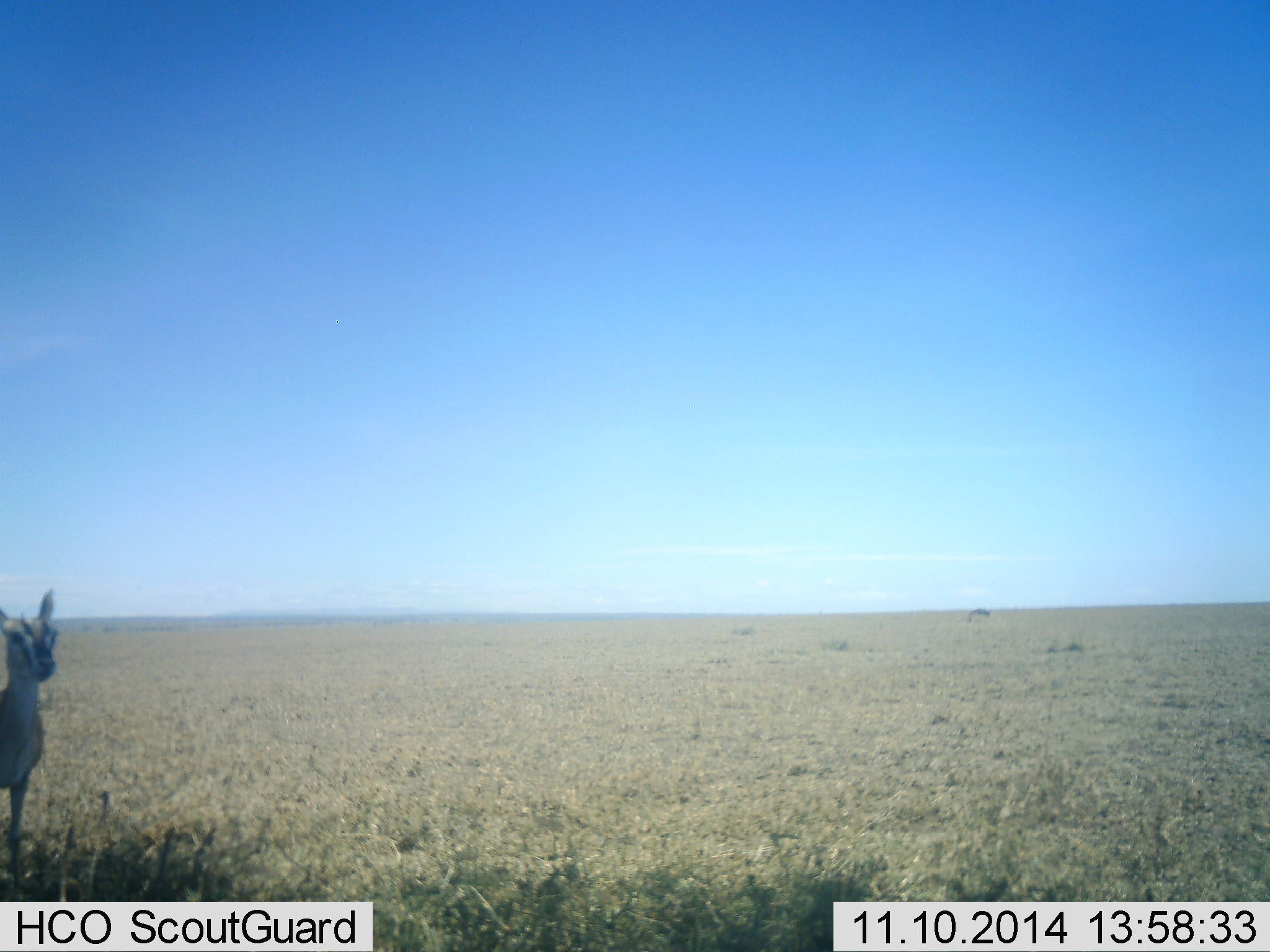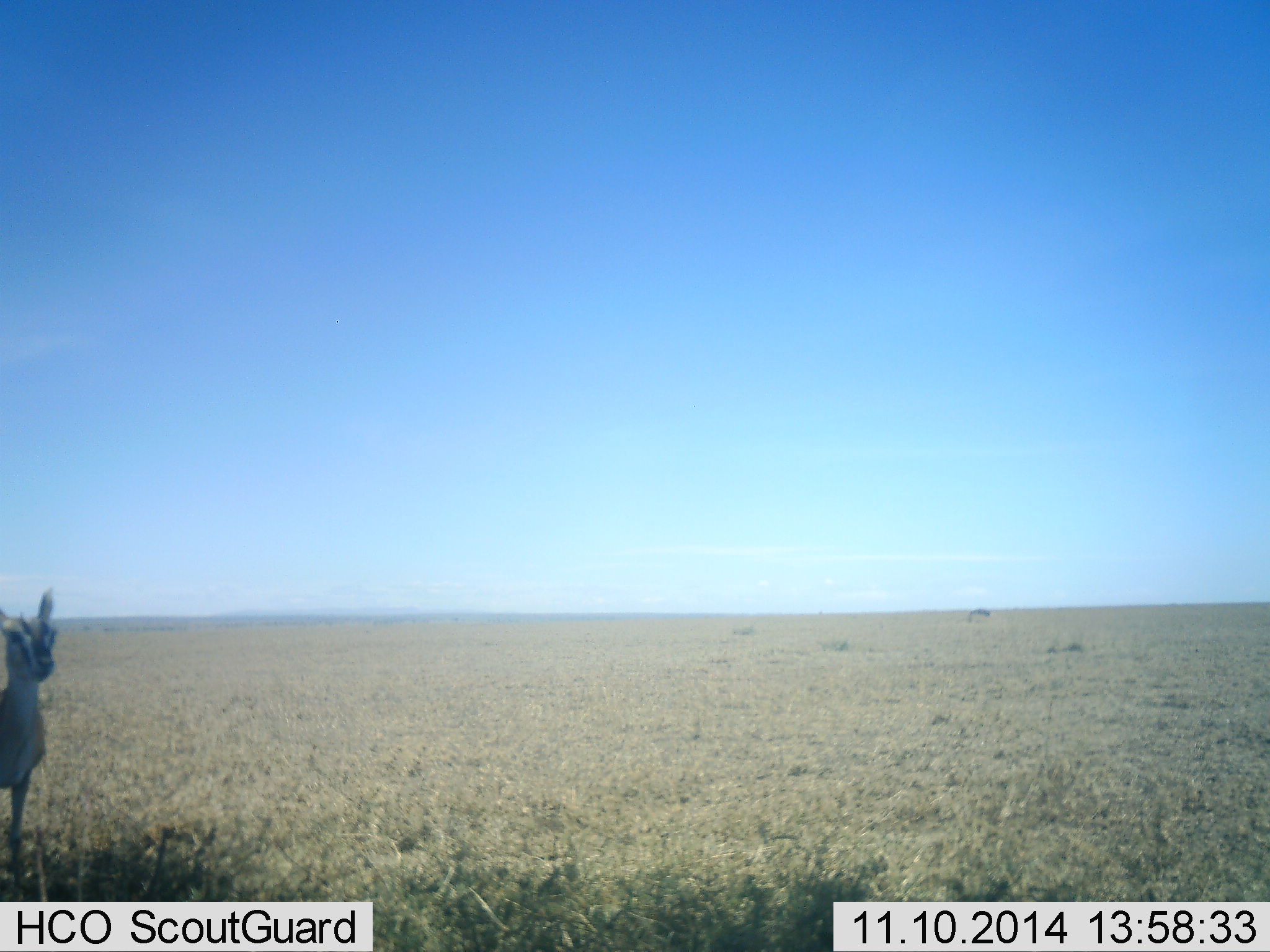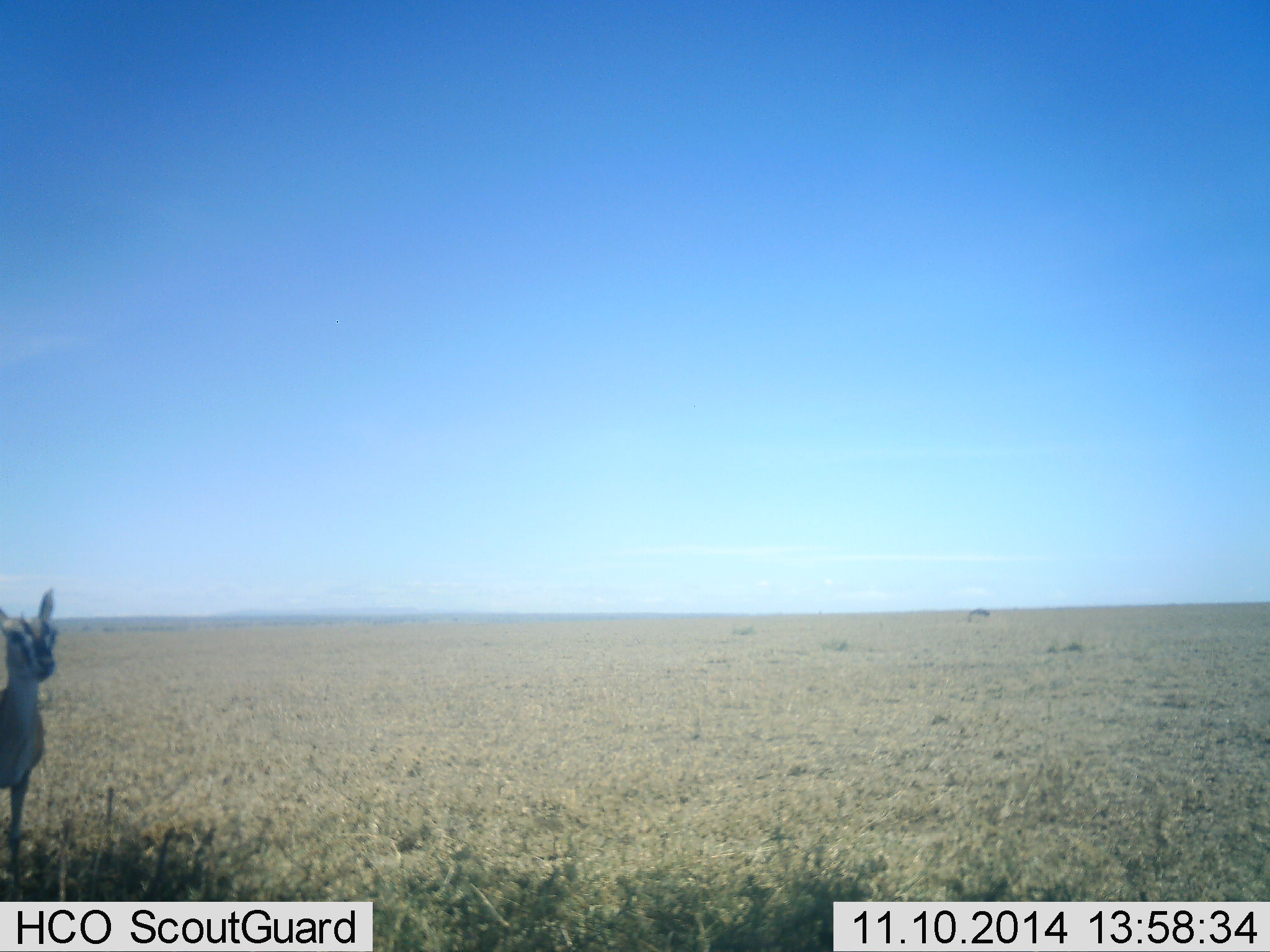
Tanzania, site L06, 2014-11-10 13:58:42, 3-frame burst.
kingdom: Animalia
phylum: Chordata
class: Mammalia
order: Artiodactyla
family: Bovidae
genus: Eudorcas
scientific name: Eudorcas thomsonii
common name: thomson's gazelle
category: gazellethomsons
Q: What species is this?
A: Gazellethomsons (thomson's gazelle) (Eudorcas thomsonii).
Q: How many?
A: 1.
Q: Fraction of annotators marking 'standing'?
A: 100%.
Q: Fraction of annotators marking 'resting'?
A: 0%.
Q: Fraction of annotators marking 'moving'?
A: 0%.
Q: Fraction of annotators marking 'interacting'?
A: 0%.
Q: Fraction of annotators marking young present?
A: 0%.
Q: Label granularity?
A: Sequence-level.